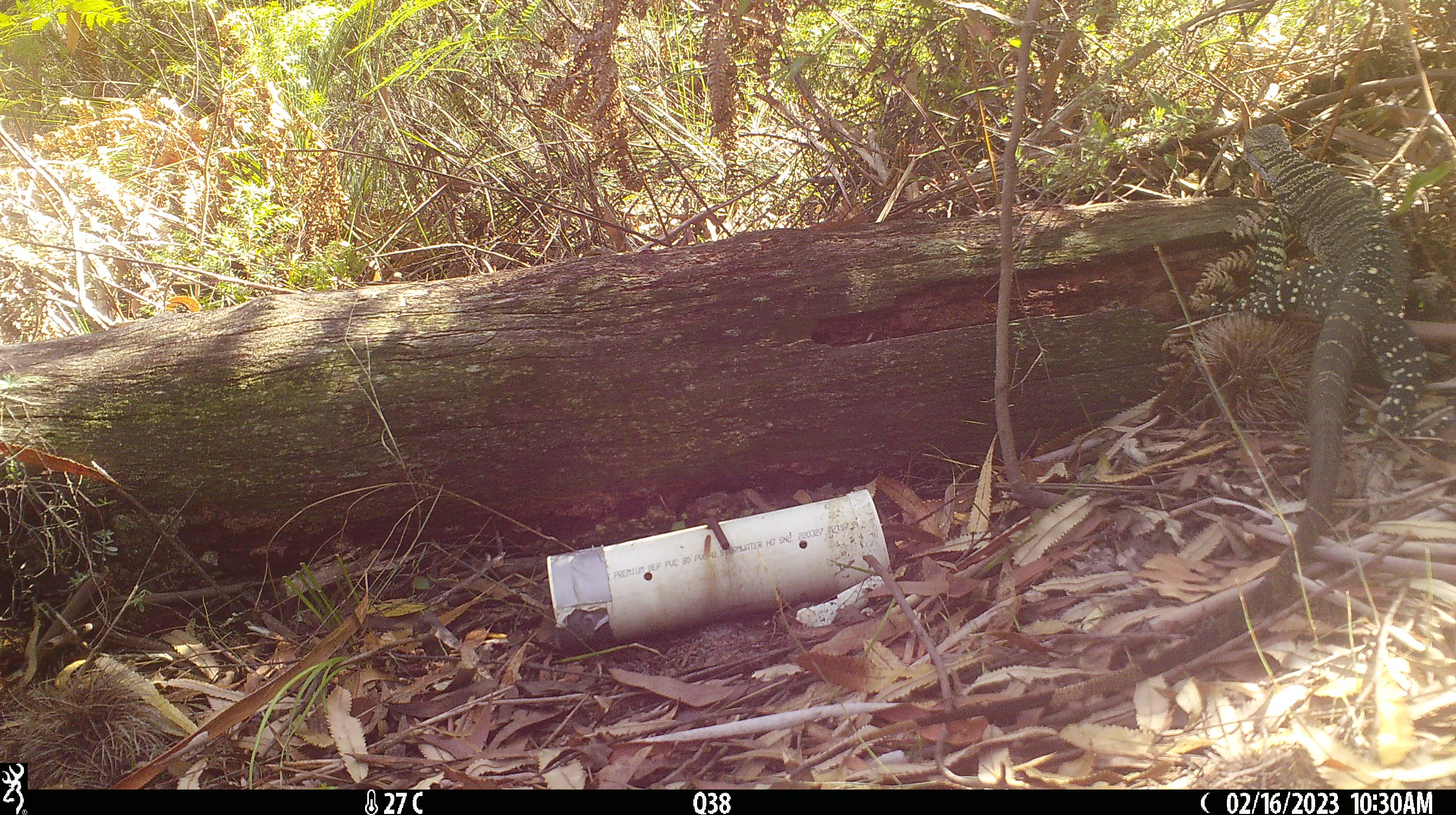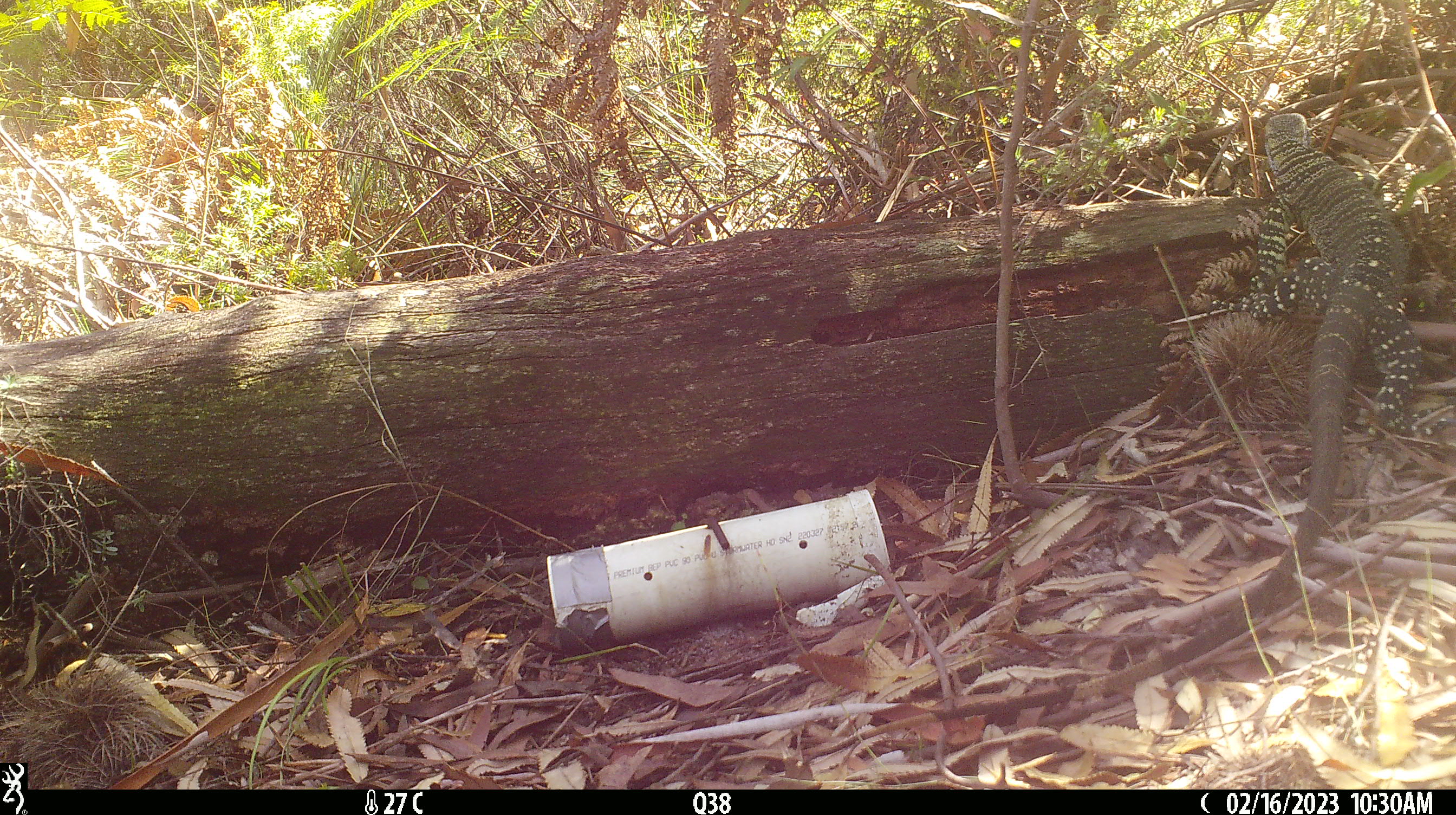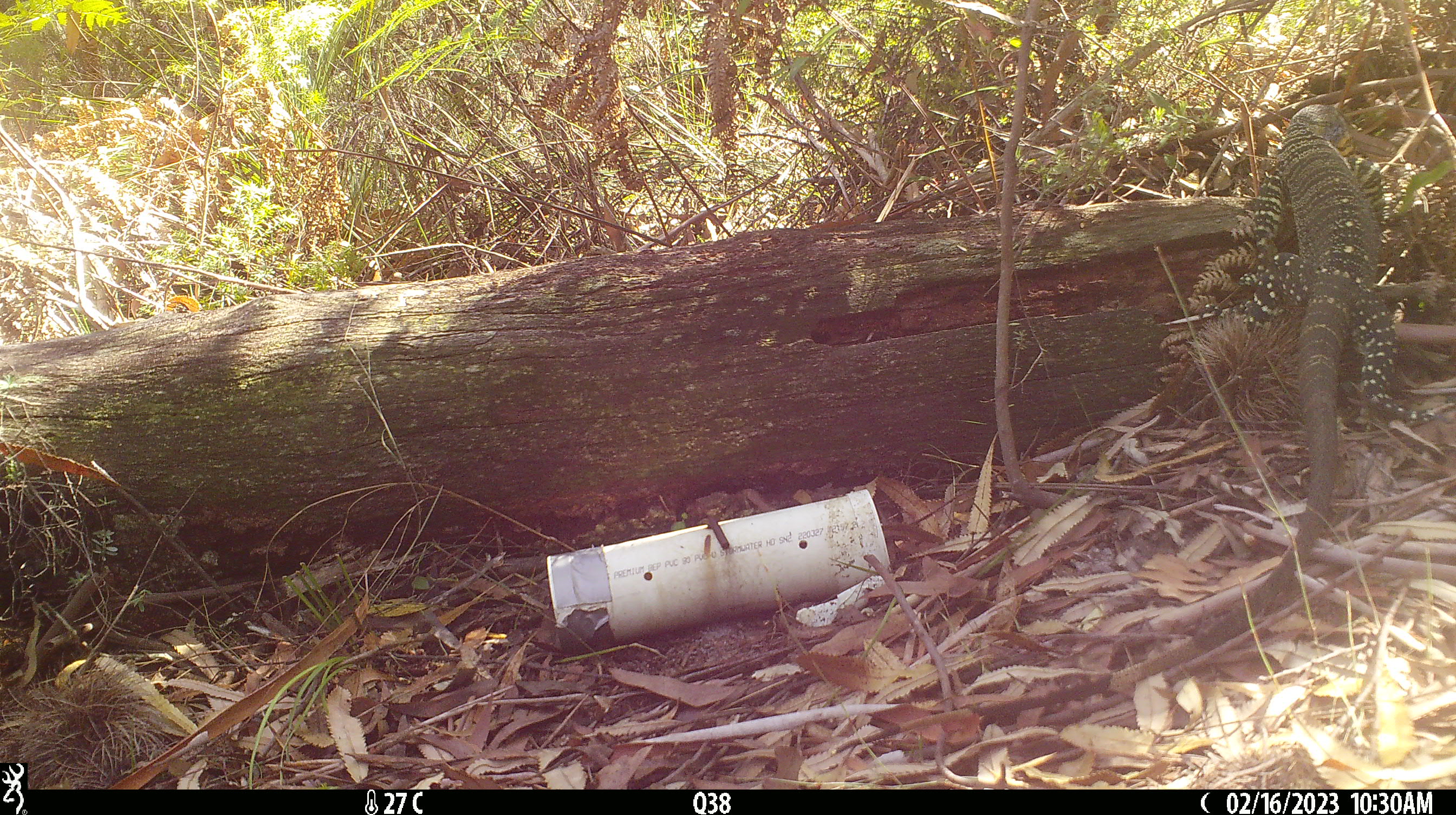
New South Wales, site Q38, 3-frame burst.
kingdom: Animalia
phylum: Chordata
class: Reptilia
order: Squamata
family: Varanidae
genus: Varanus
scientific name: Varanus varius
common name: lace monitor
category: goanna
Goanna (lace monitor) (Varanus varius).